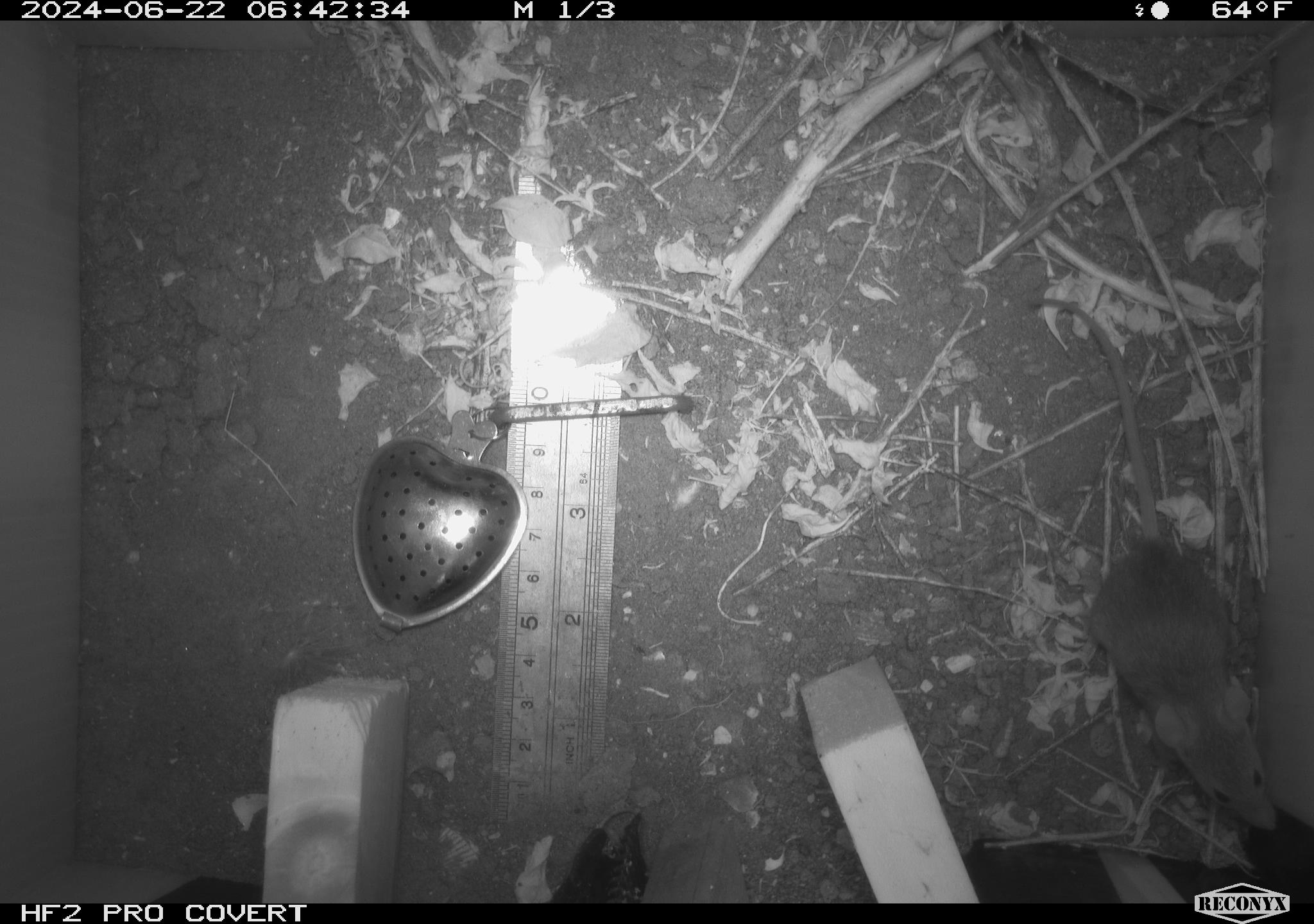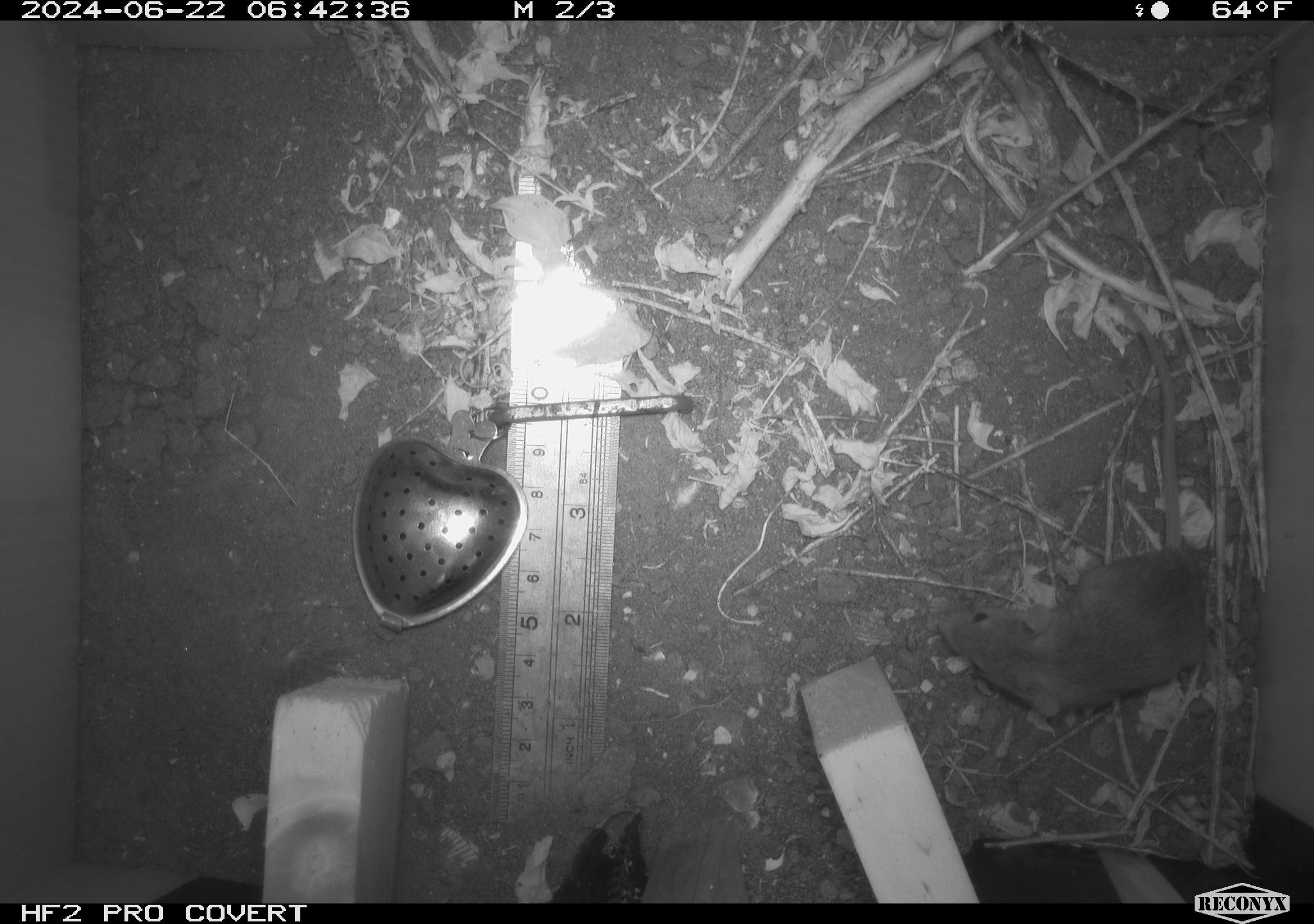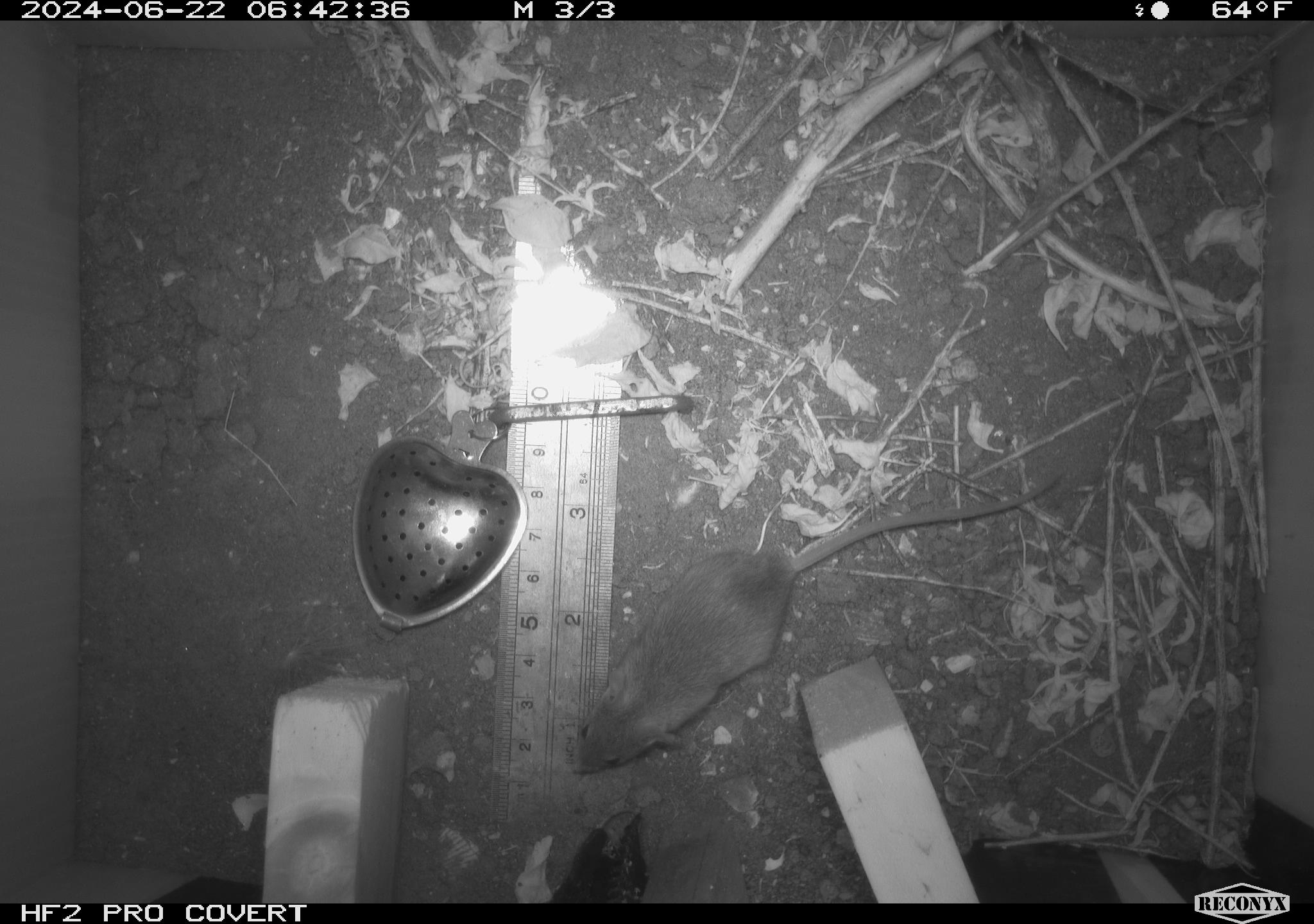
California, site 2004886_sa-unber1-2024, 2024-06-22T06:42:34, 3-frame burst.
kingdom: Animalia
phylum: Chordata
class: Mammalia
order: Rodentia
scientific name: Rodentia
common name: mouse species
Mouse species (Rodentia).